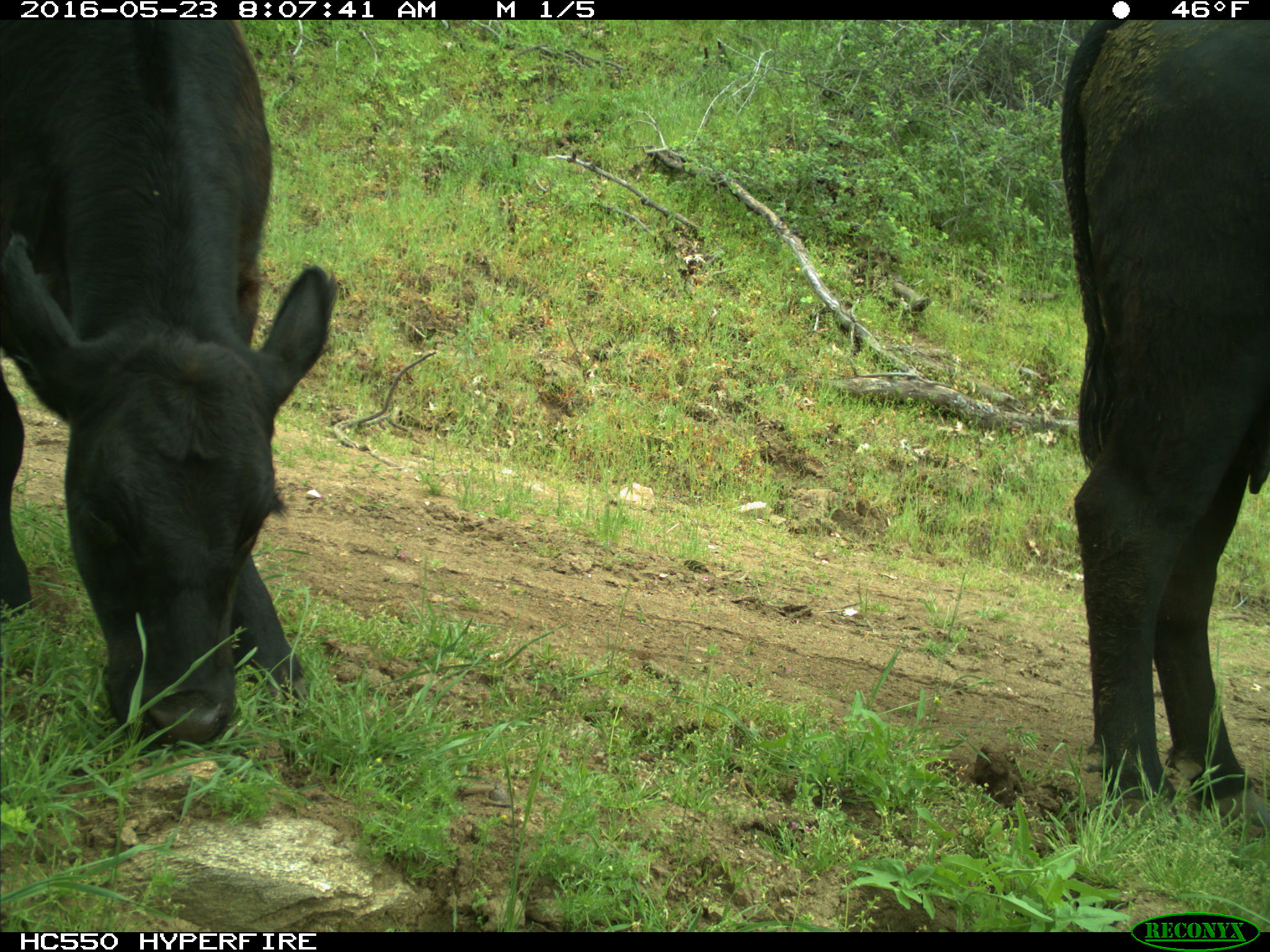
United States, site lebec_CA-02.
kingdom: Animalia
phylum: Chordata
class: Mammalia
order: Artiodactyla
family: Bovidae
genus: Bos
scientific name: Bos taurus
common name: domestic cow